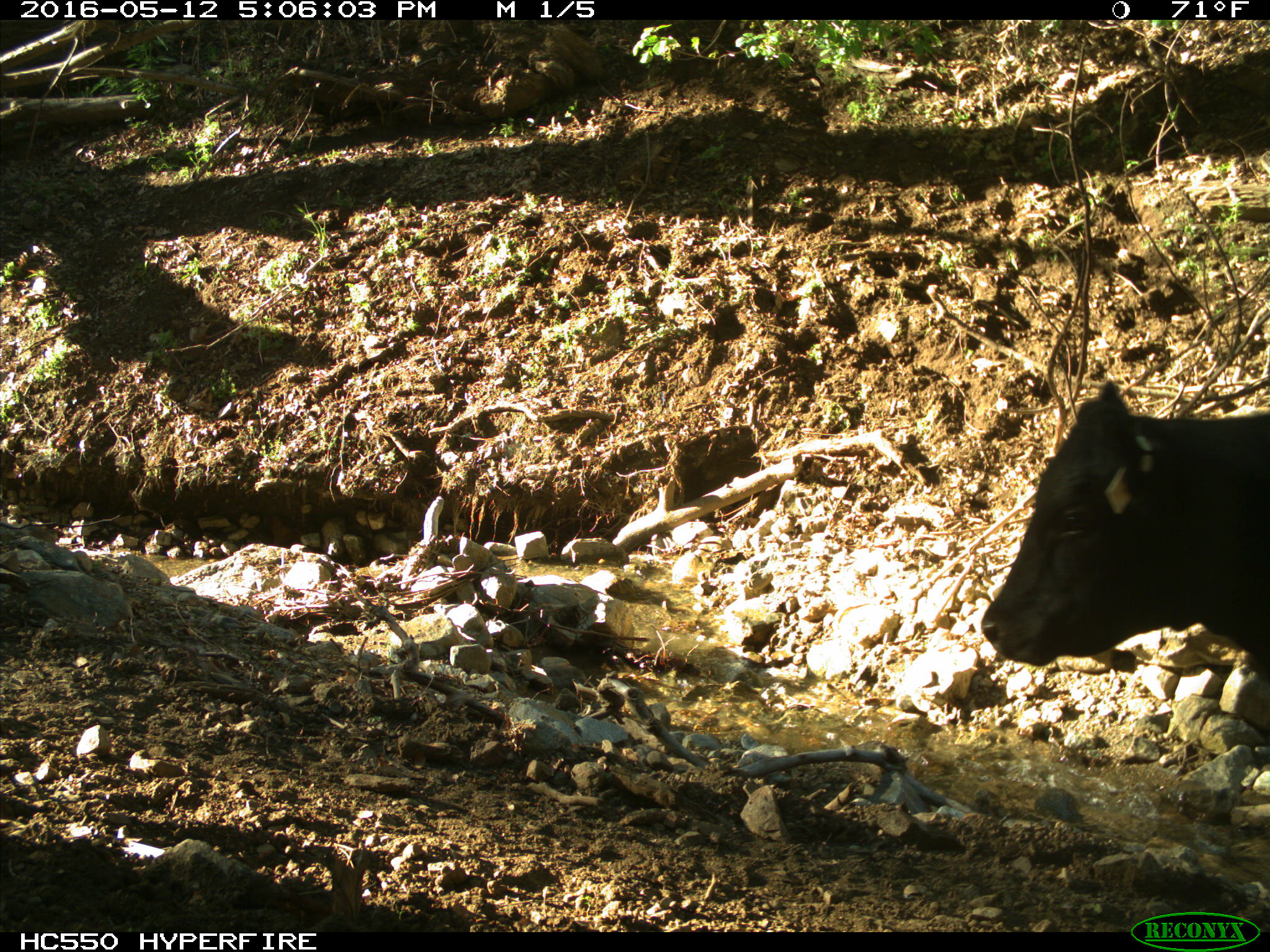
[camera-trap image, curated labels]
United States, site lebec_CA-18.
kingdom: Animalia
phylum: Chordata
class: Mammalia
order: Artiodactyla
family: Bovidae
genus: Bos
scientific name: Bos taurus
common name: domestic cow